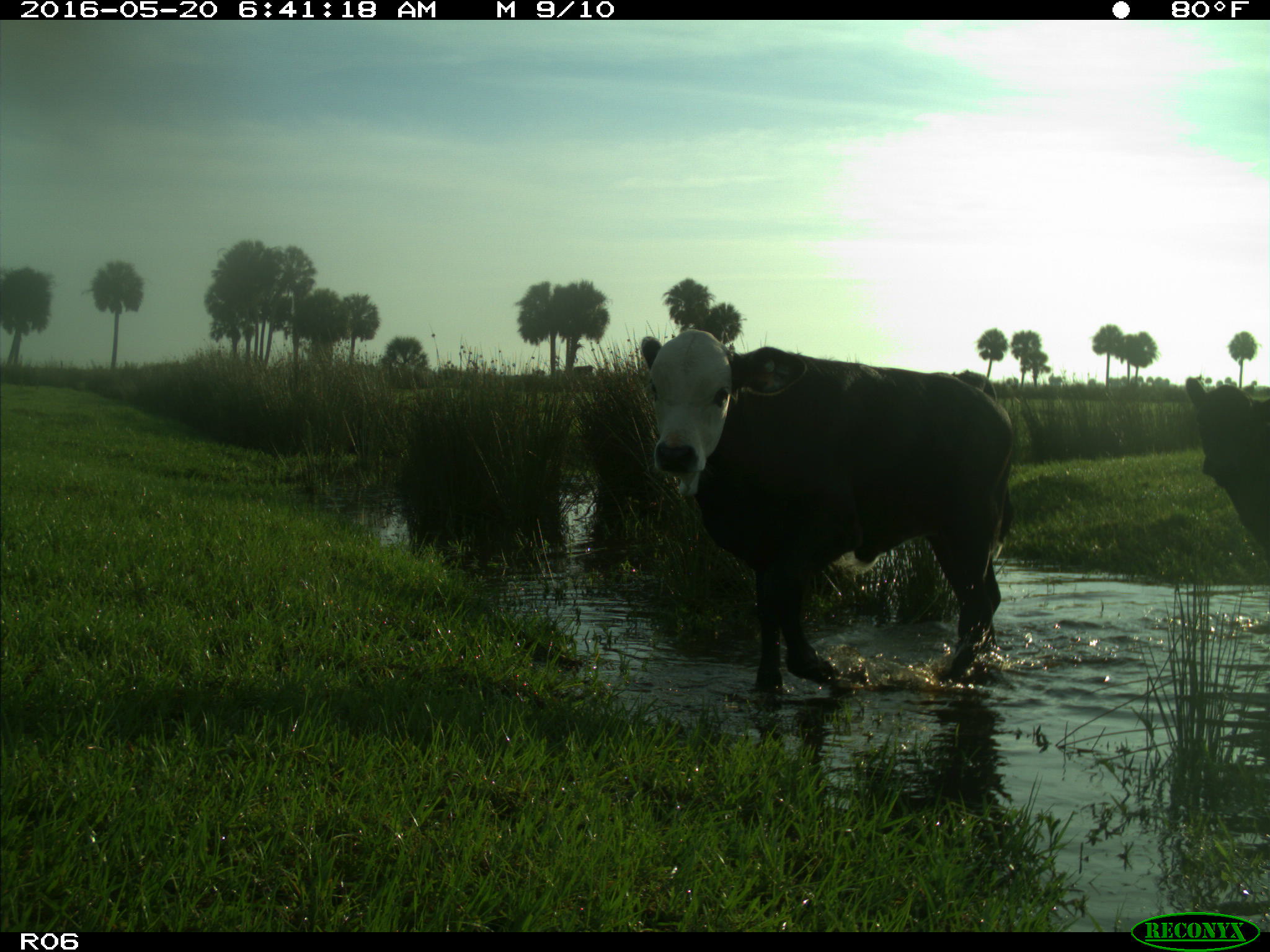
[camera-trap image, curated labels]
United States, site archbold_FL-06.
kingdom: Animalia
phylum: Chordata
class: Mammalia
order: Artiodactyla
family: Bovidae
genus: Bos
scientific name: Bos taurus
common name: domestic cow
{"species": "Bos taurus (domestic cow)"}